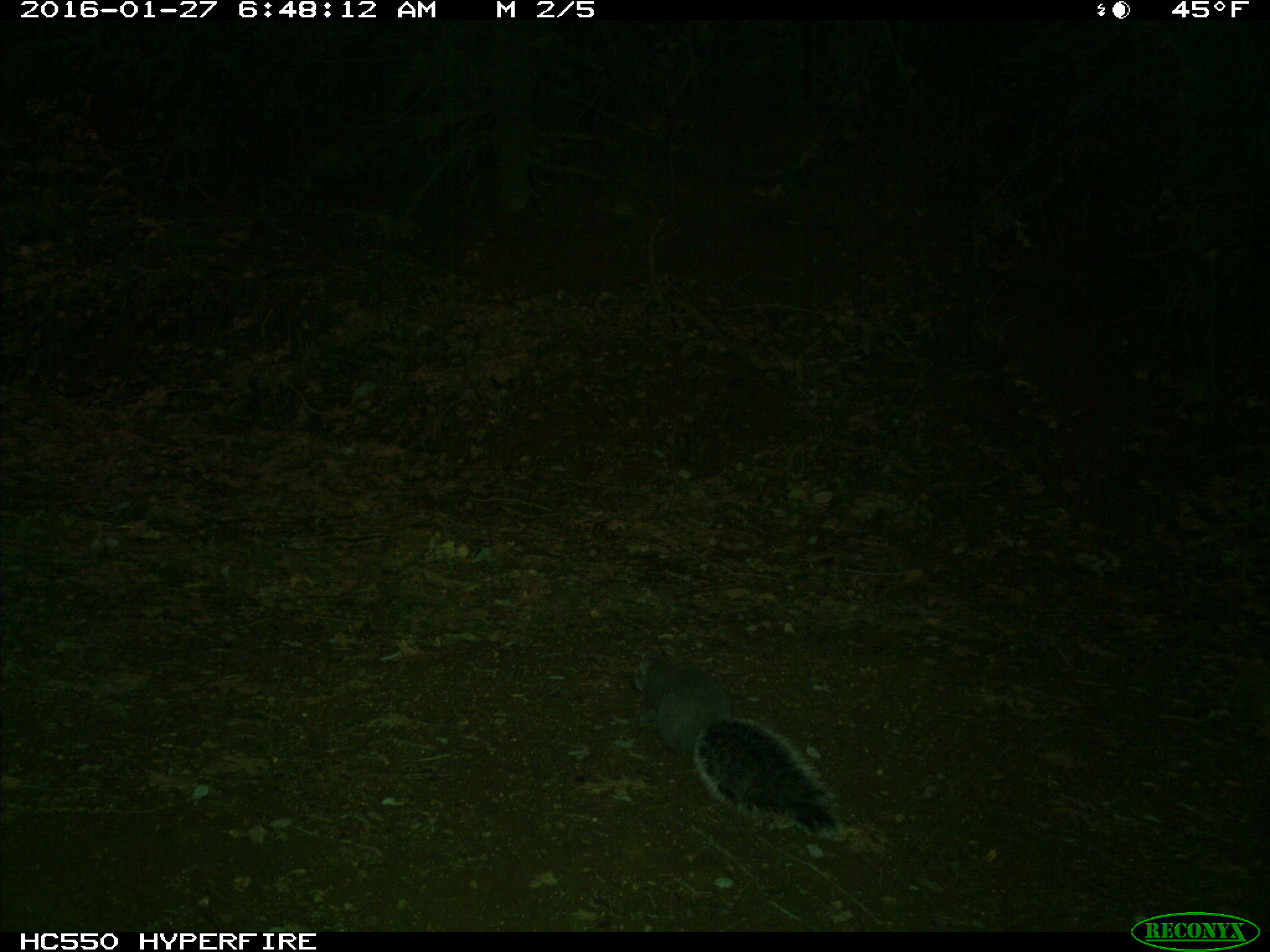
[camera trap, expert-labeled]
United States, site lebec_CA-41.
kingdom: Animalia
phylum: Chordata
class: Mammalia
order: Rodentia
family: Sciuridae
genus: Sciurus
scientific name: Sciurus carolinensis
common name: eastern gray squirrel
Sciurus carolinensis (eastern gray squirrel).